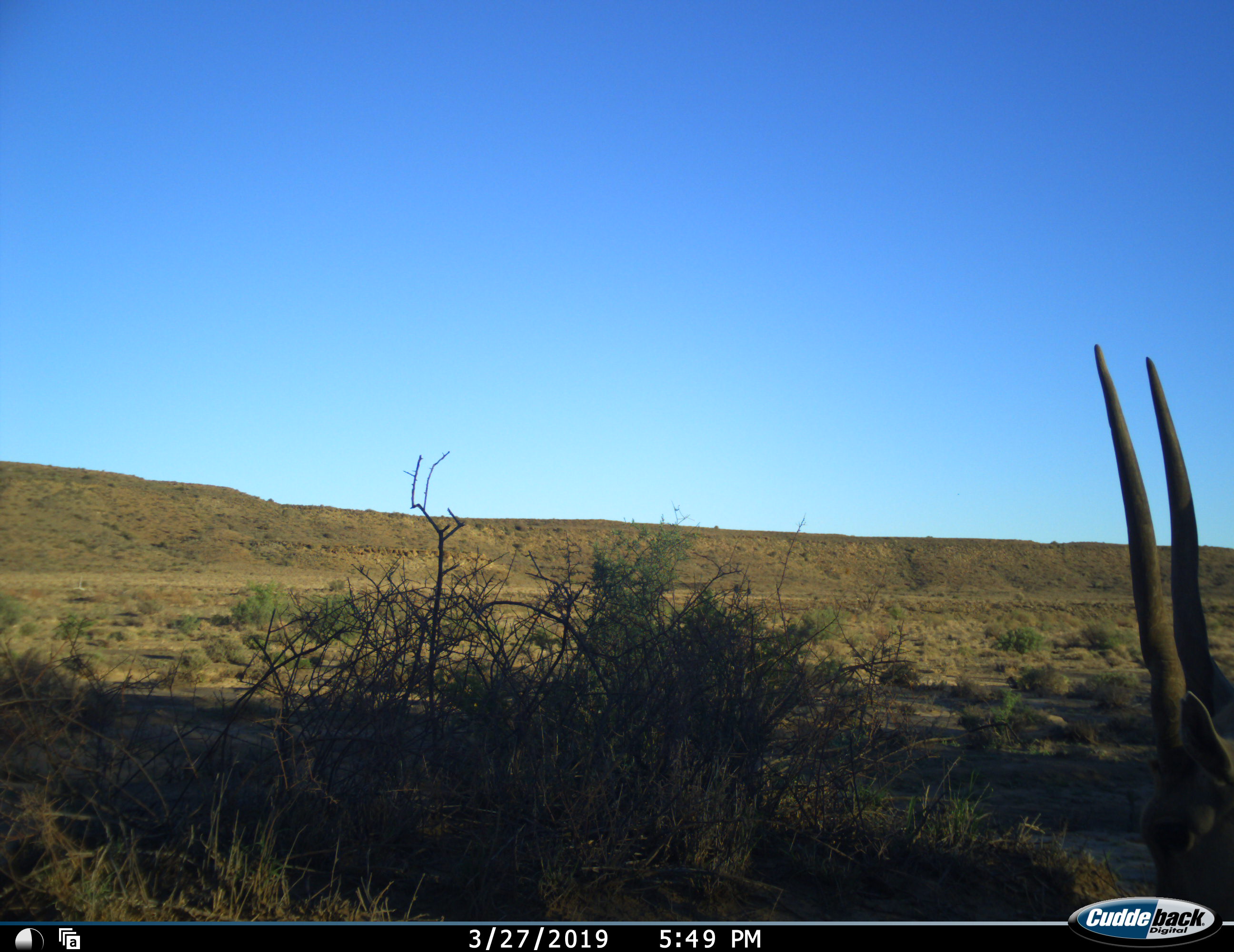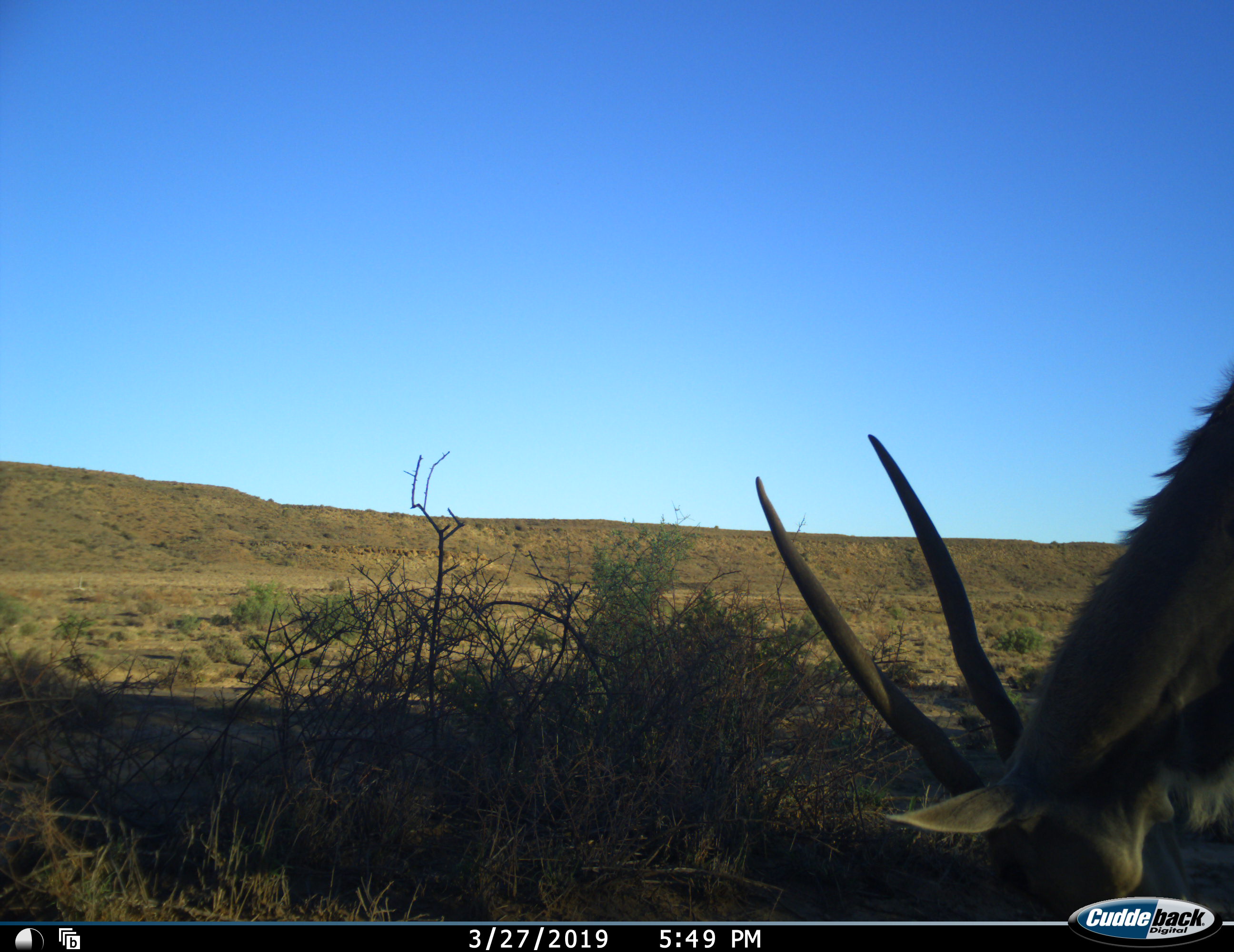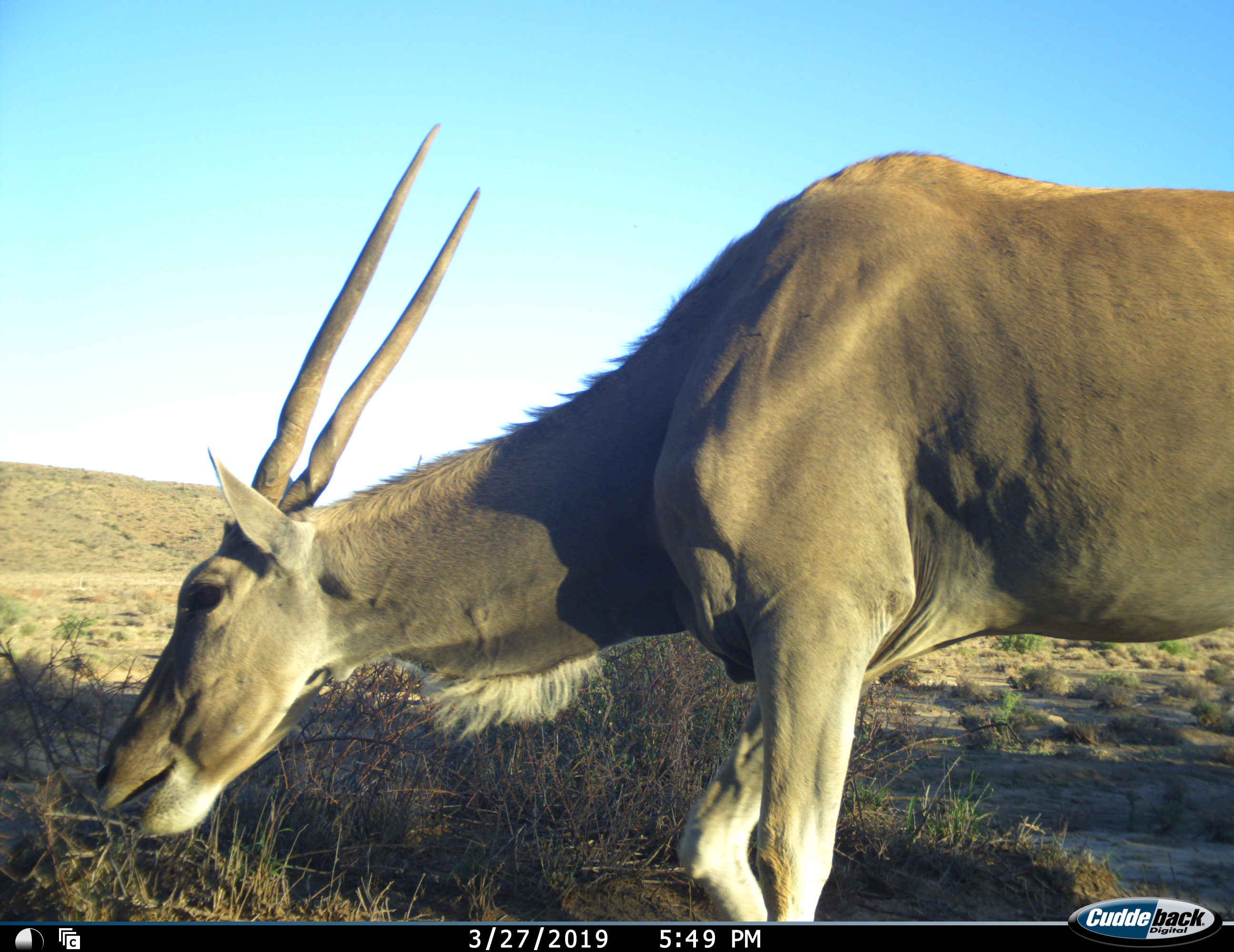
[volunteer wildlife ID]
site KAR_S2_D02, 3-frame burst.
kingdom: Animalia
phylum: Chordata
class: Mammalia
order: Artiodactyla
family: Bovidae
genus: Tragelaphus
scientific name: Tragelaphus oryx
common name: eland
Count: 1.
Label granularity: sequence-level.